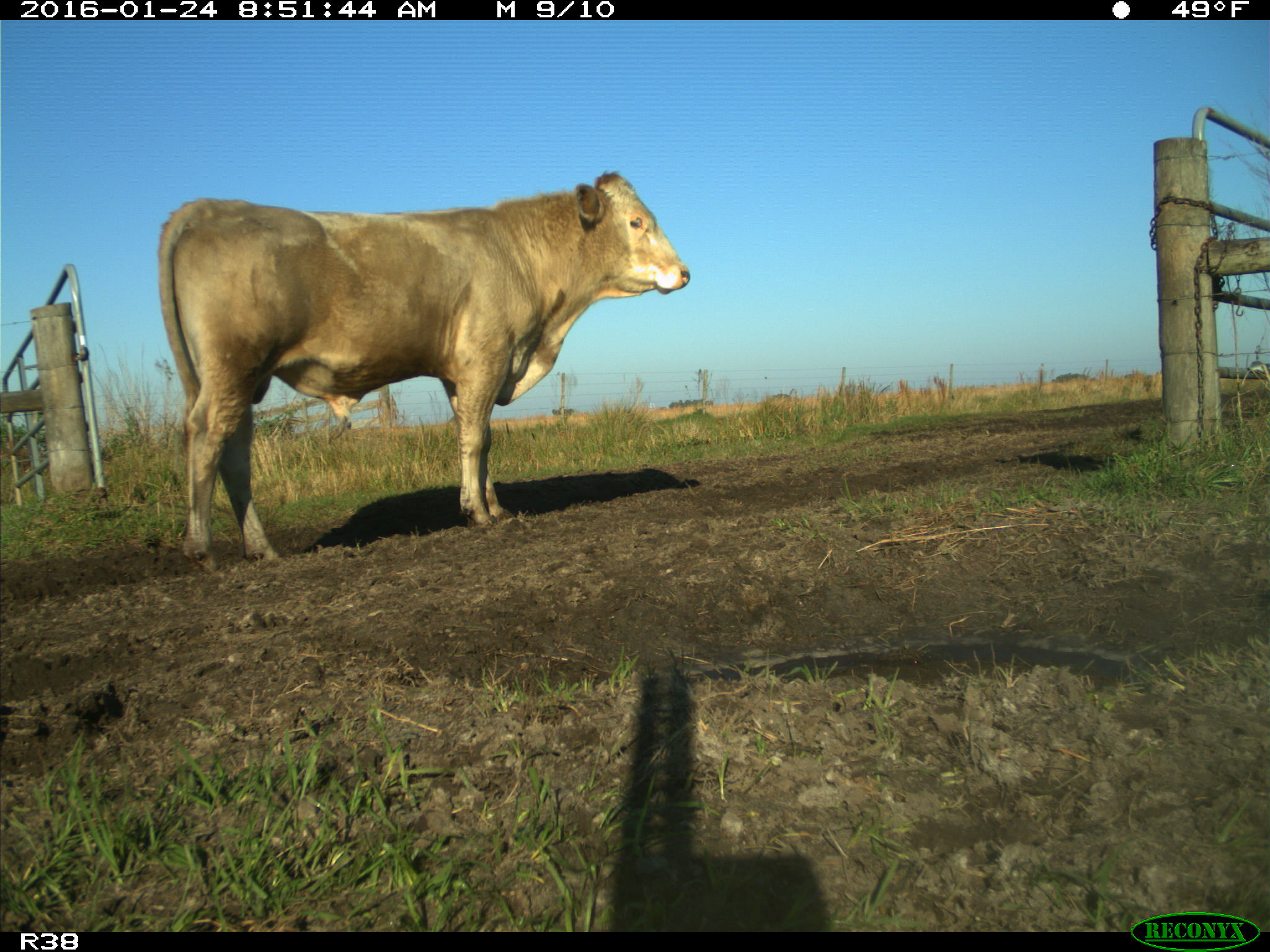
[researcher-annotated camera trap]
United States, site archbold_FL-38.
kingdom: Animalia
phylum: Chordata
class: Mammalia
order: Artiodactyla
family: Bovidae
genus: Bos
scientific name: Bos taurus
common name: domestic cow